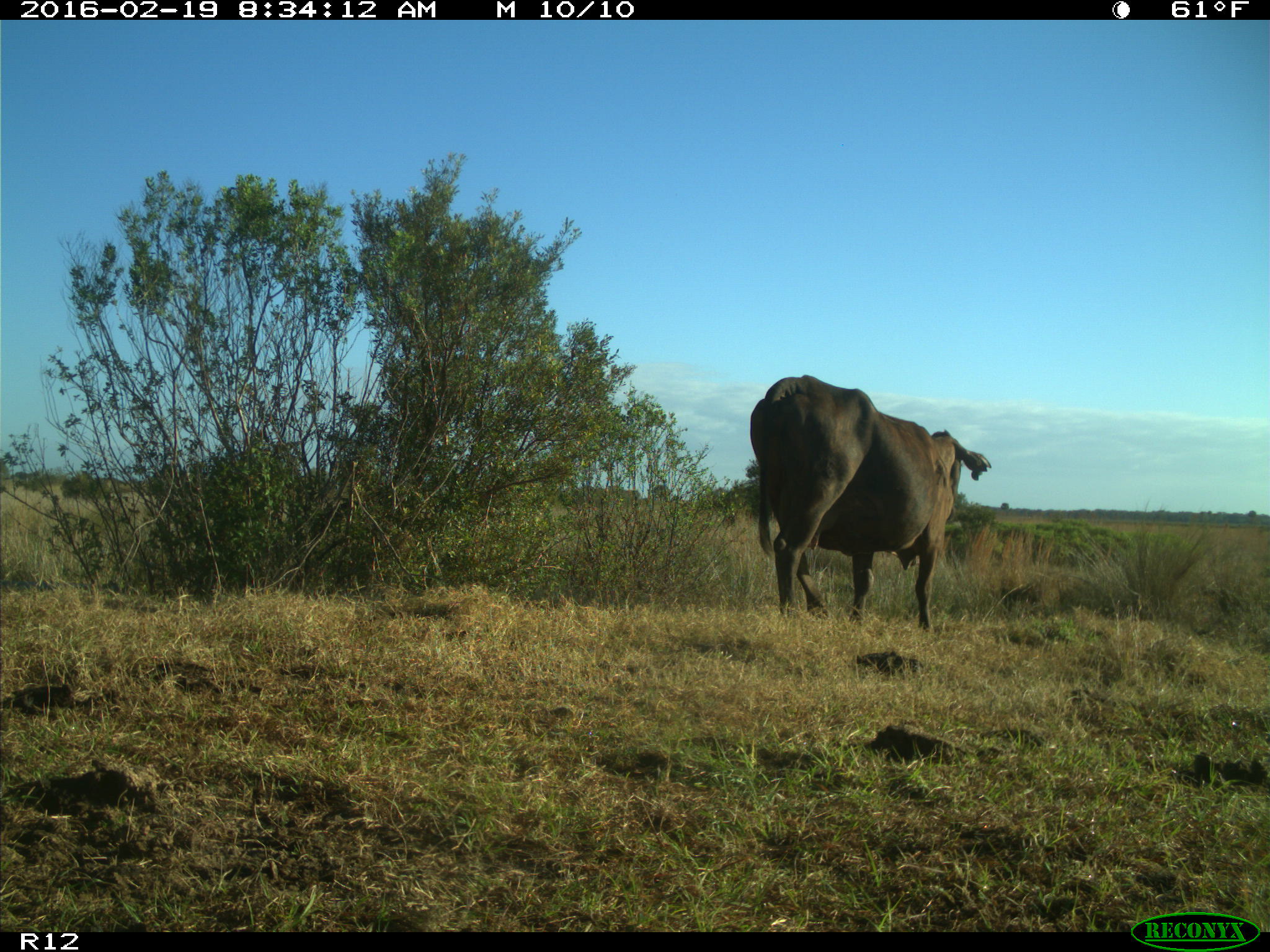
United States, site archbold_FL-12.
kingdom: Animalia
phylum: Chordata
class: Mammalia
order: Artiodactyla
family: Bovidae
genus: Bos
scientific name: Bos taurus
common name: domestic cow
Bos taurus (domestic cow).